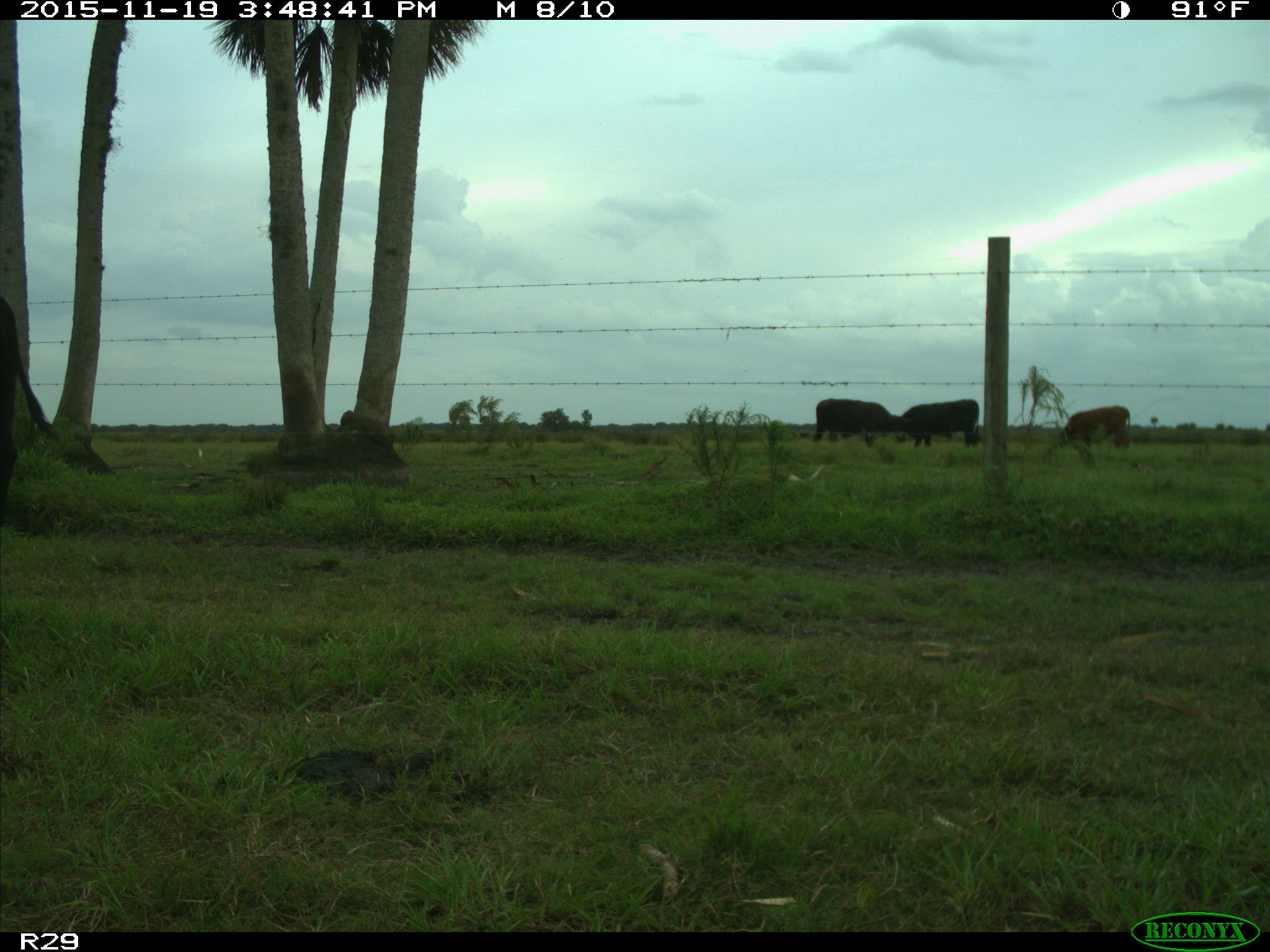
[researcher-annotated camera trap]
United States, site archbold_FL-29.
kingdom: Animalia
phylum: Chordata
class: Mammalia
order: Artiodactyla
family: Bovidae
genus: Bos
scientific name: Bos taurus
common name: domestic cow